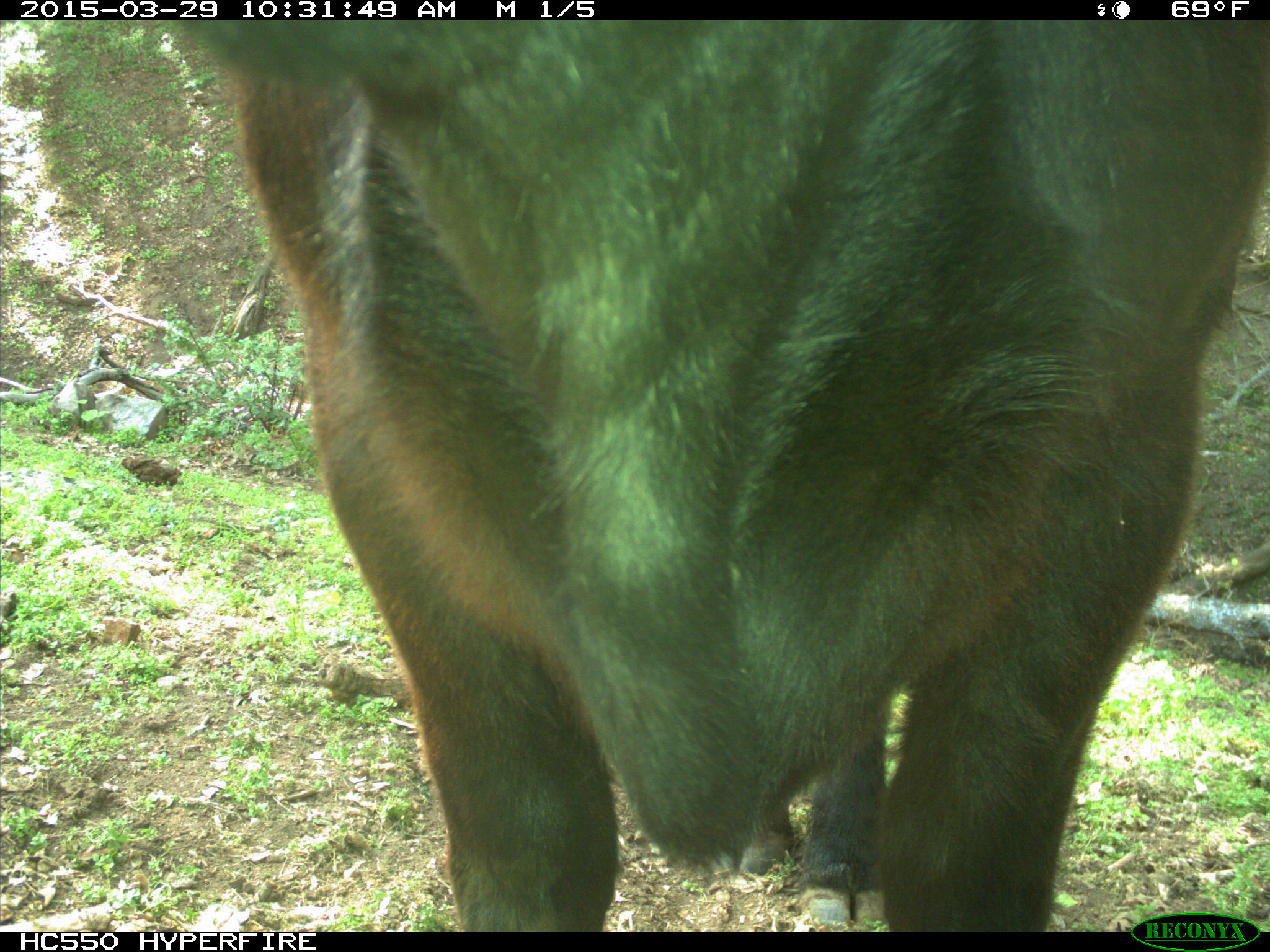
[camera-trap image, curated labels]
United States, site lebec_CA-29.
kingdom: Animalia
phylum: Chordata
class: Mammalia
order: Artiodactyla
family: Bovidae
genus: Bos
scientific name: Bos taurus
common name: domestic cow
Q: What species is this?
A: Bos taurus (domestic cow).